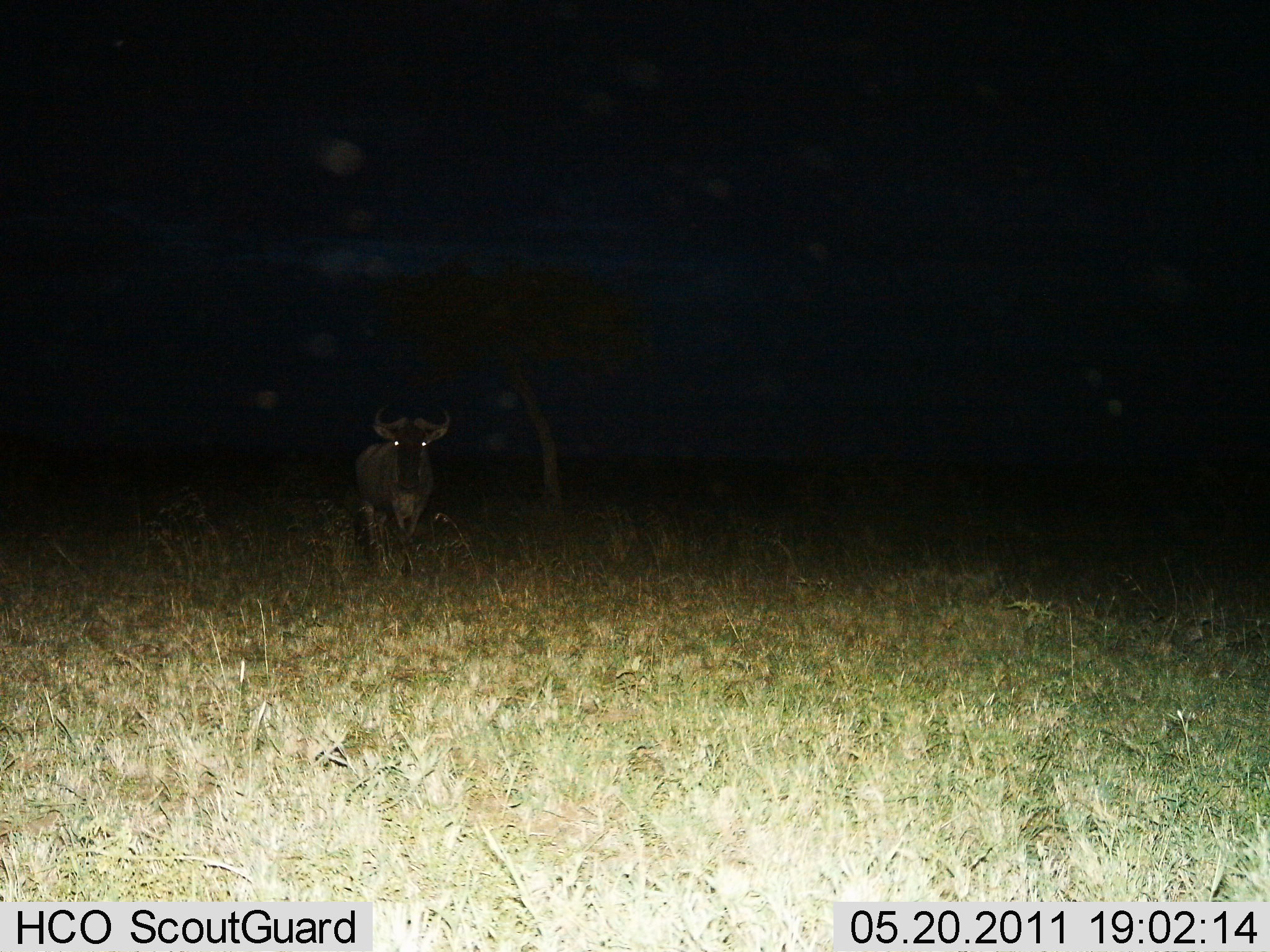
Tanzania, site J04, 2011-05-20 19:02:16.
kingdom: Animalia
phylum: Chordata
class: Mammalia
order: Artiodactyla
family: Bovidae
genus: Connochaetes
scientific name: Connochaetes taurinus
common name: blue wildebeest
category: wildebeest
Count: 1.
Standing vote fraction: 100%.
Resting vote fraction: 0%.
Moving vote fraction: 0%.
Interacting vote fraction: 0%.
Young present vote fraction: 0%.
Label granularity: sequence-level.